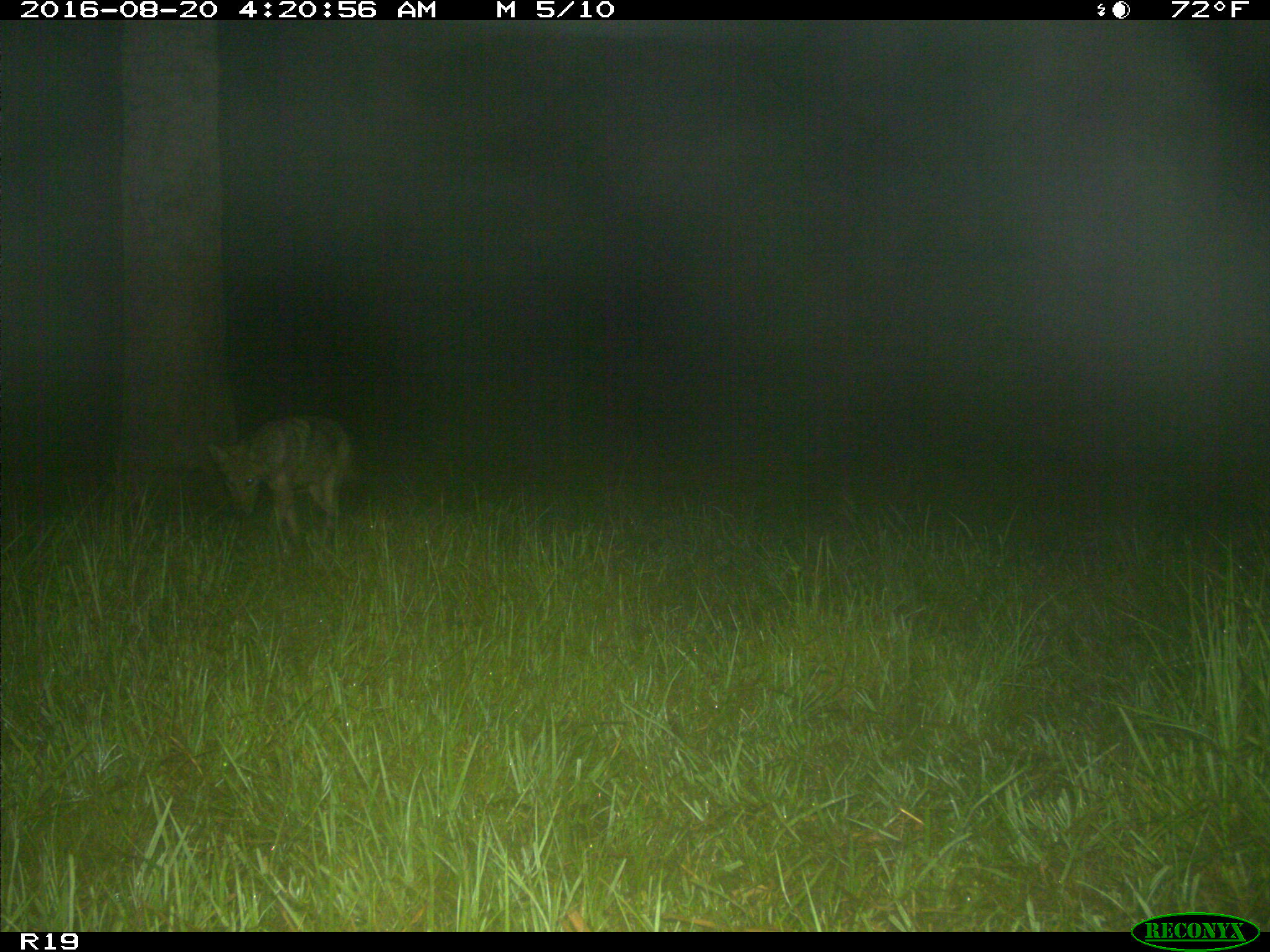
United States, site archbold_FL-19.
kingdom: Animalia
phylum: Chordata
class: Mammalia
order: Carnivora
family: Canidae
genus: Canis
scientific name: Canis latrans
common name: coyote